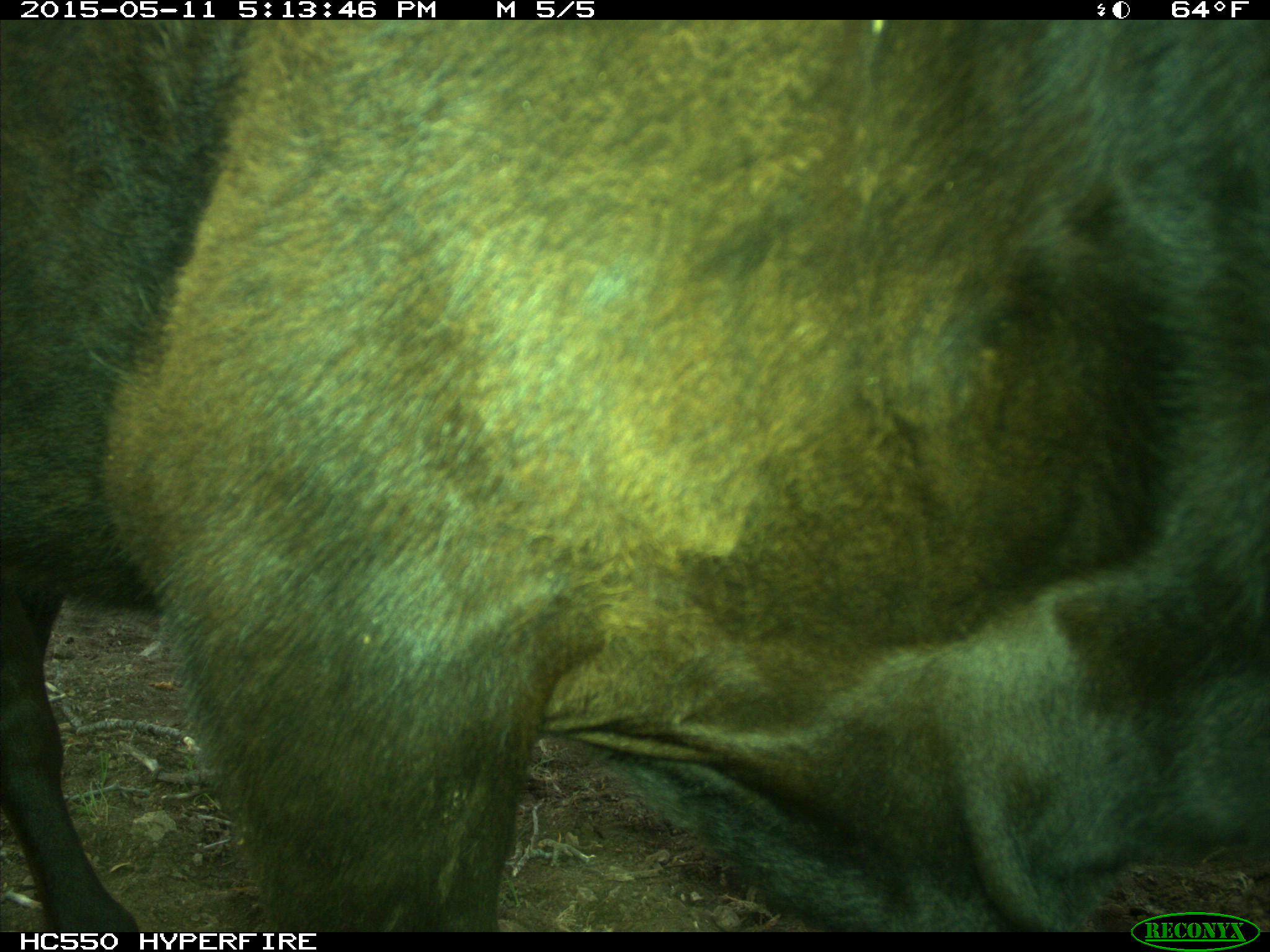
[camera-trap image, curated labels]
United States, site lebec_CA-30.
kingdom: Animalia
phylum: Chordata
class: Mammalia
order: Artiodactyla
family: Bovidae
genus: Bos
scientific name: Bos taurus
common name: domestic cow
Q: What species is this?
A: Bos taurus (domestic cow).